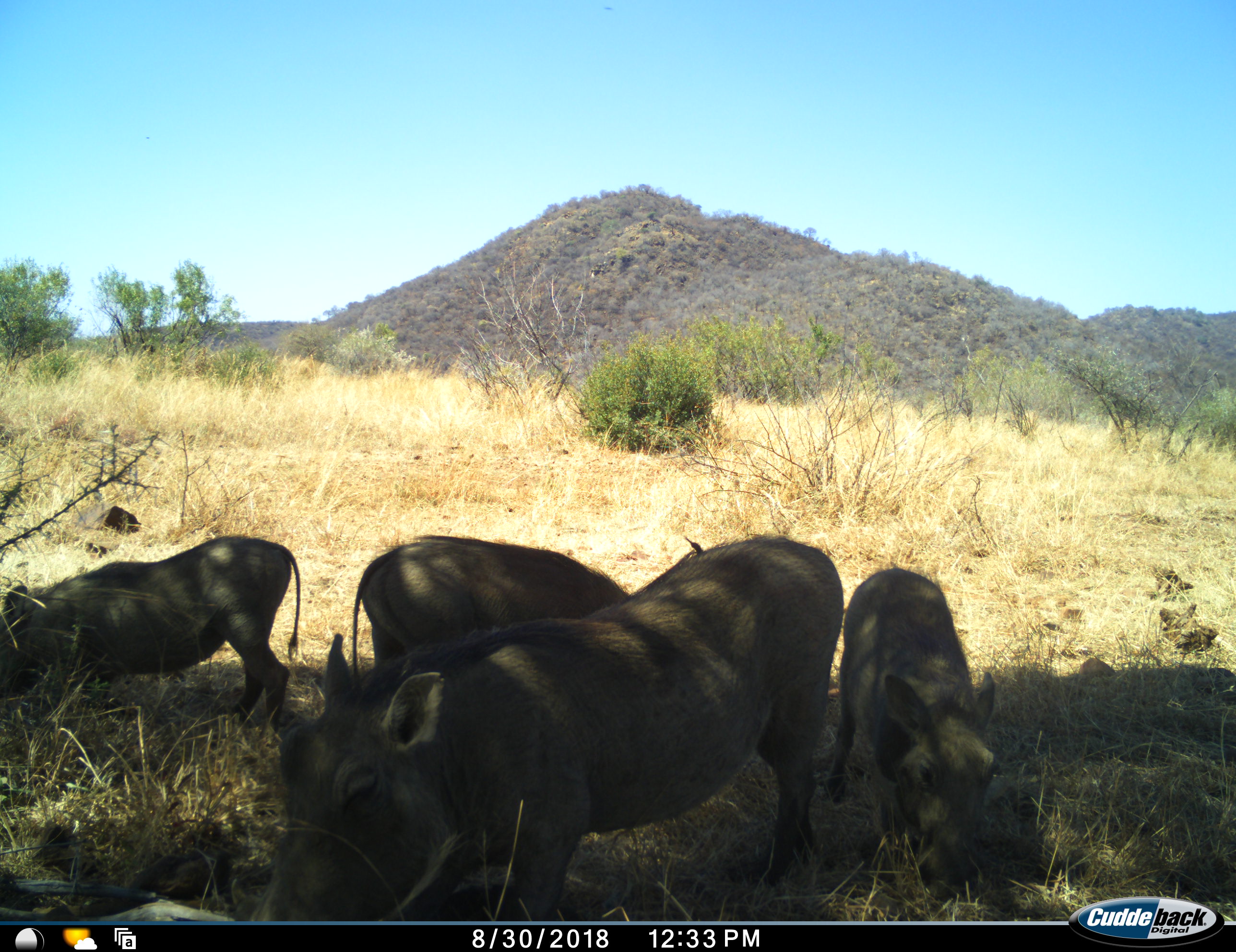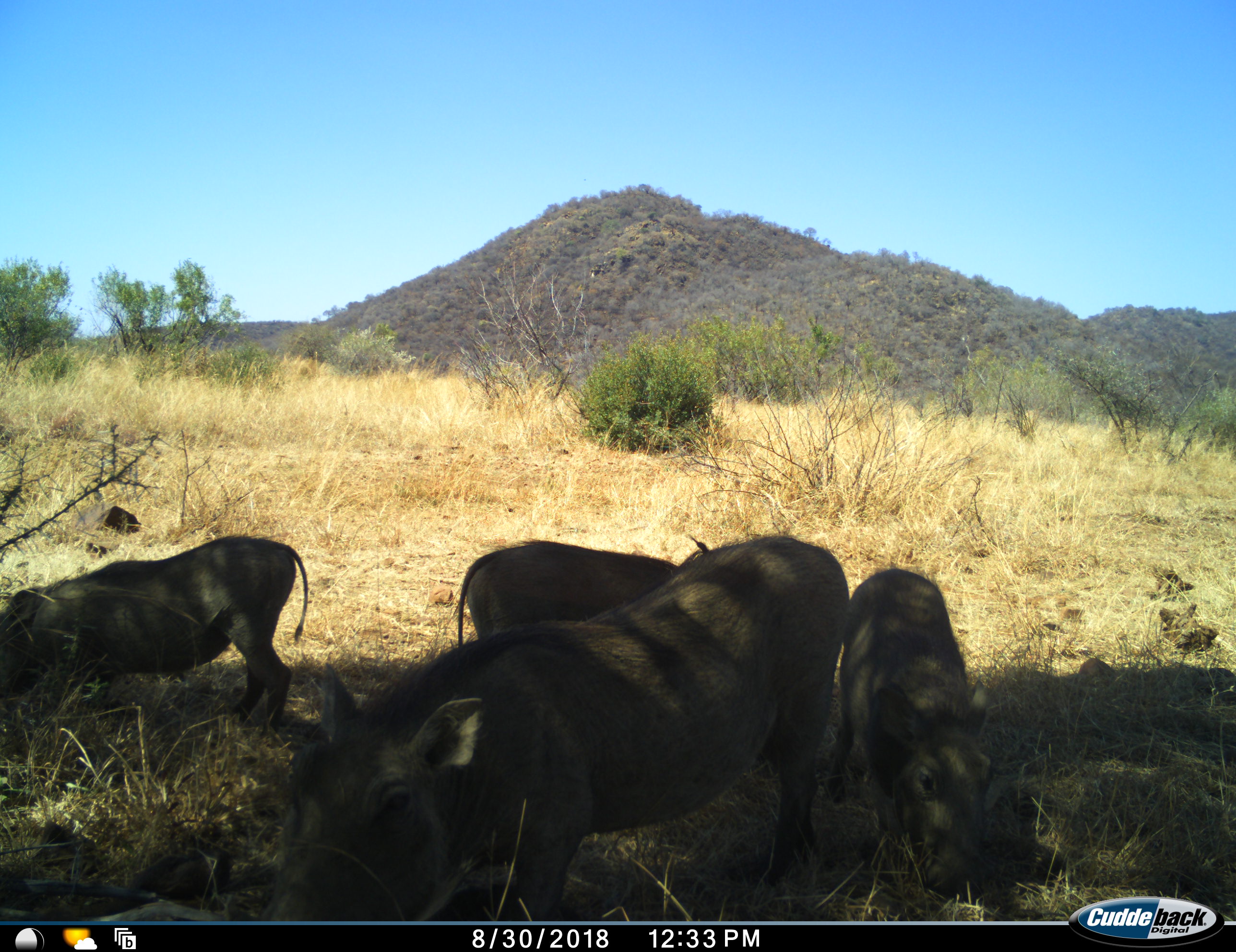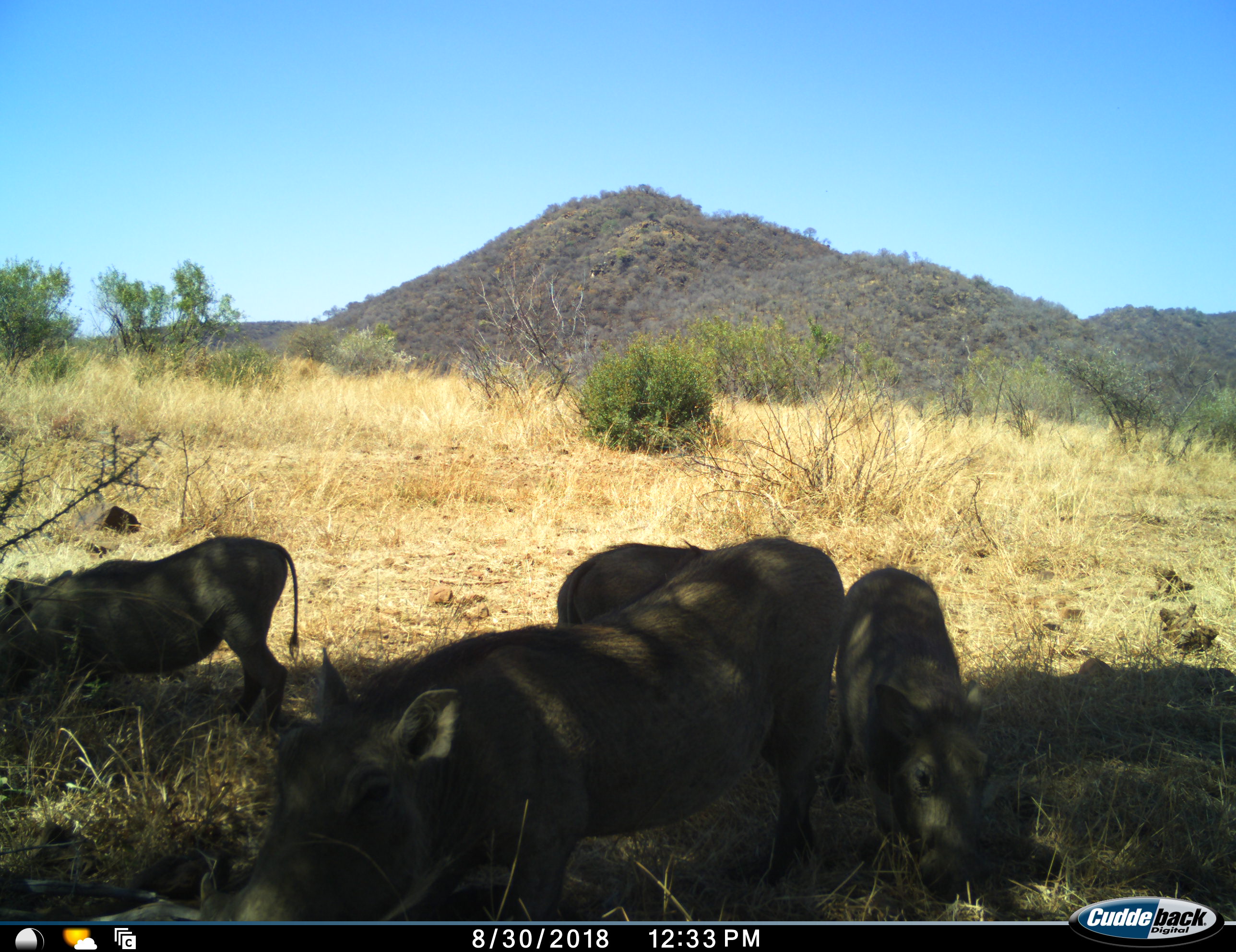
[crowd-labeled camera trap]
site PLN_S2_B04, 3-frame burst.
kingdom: Animalia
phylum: Chordata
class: Mammalia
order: Artiodactyla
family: Suidae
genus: Phacochoerus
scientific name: Phacochoerus africanus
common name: warthog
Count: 4.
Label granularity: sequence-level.